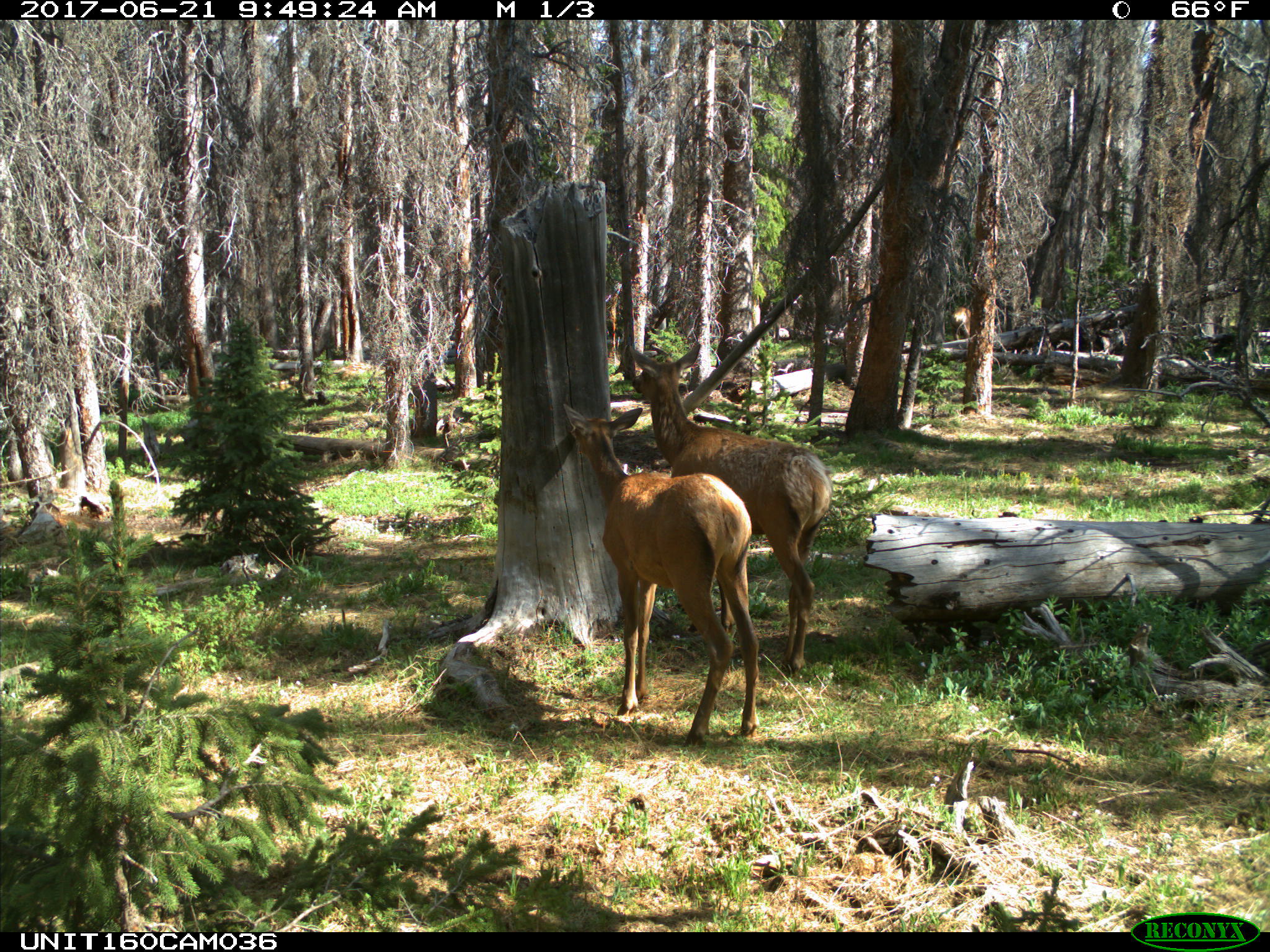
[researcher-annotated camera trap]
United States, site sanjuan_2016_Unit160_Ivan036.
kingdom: Animalia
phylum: Chordata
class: Mammalia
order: Artiodactyla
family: Cervidae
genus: Cervus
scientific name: Cervus elaphus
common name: red deer